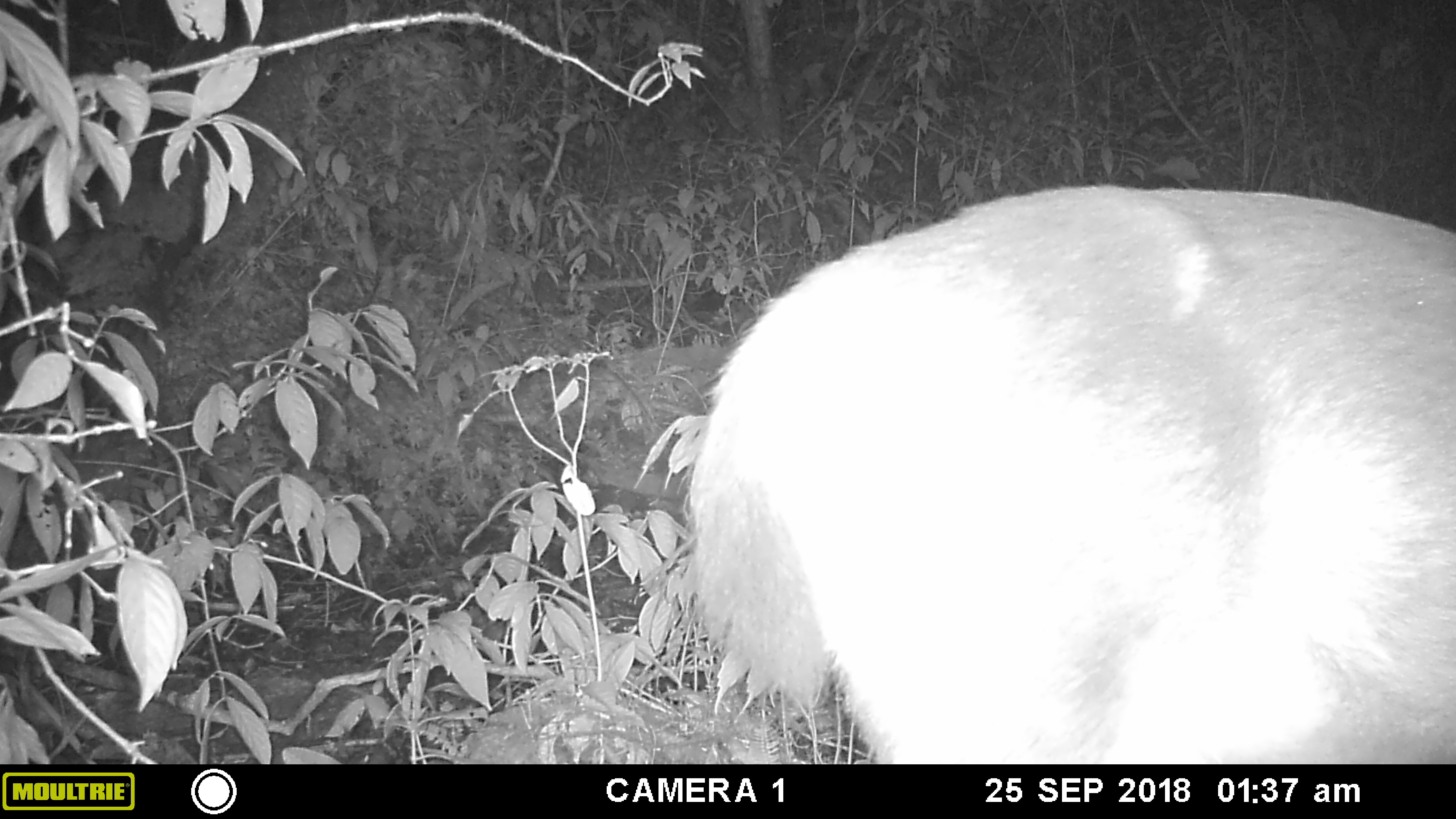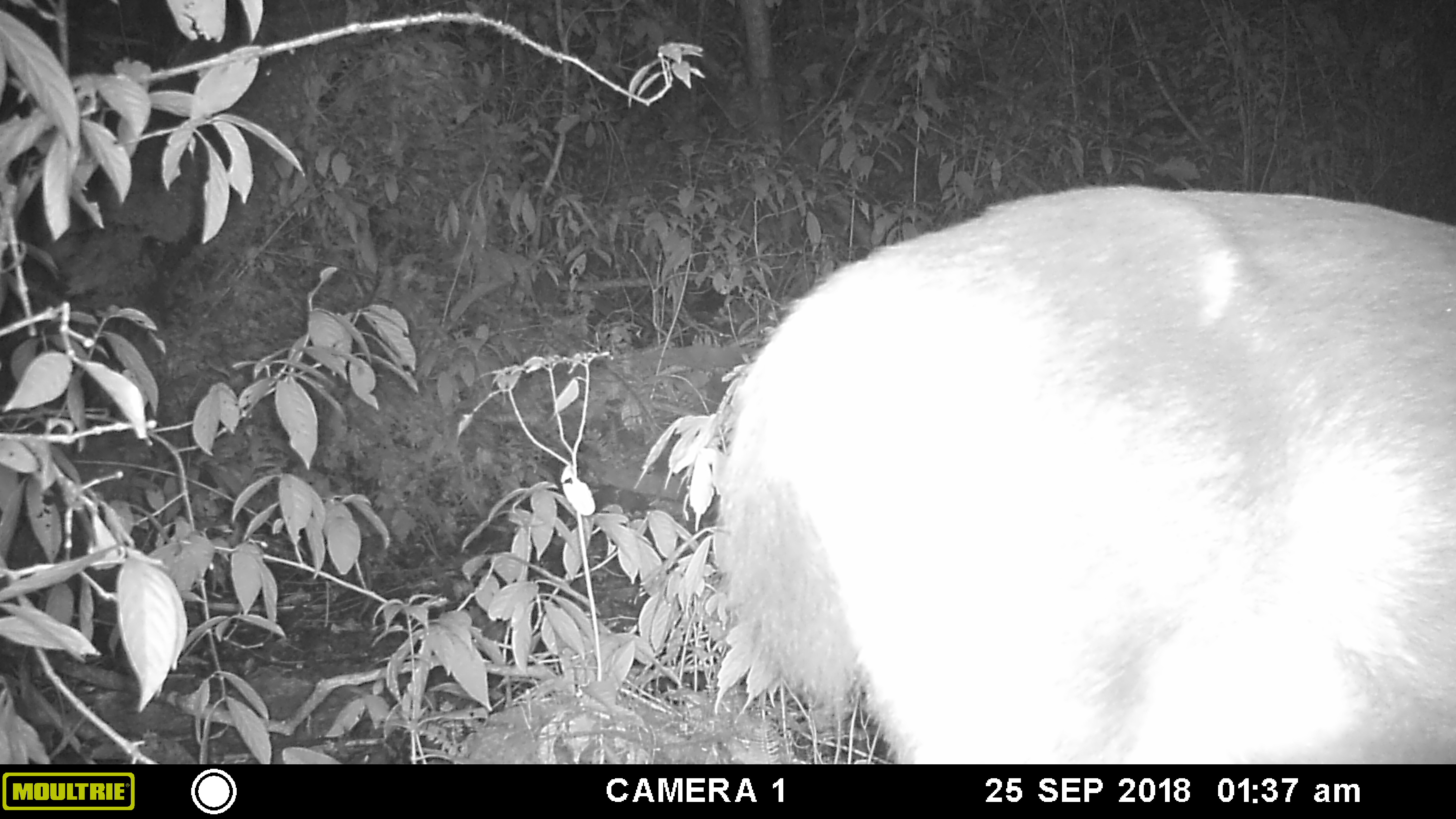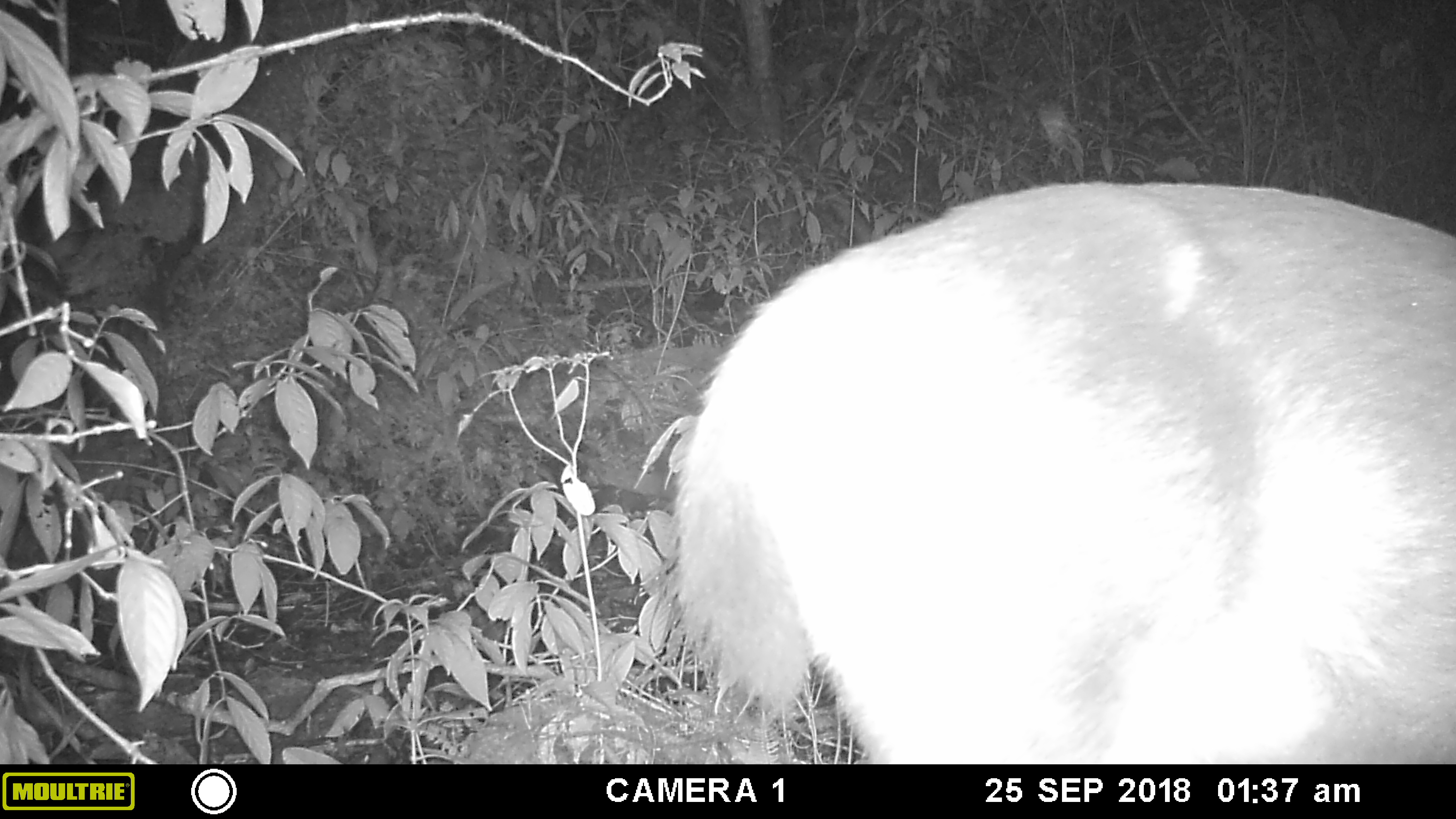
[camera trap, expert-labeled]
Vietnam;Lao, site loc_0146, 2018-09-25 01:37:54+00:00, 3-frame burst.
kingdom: Animalia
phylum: Chordata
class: Mammalia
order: Artiodactyla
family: Cervidae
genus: Rusa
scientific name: Rusa unicolor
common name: sambar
Sambar (Rusa unicolor). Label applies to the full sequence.